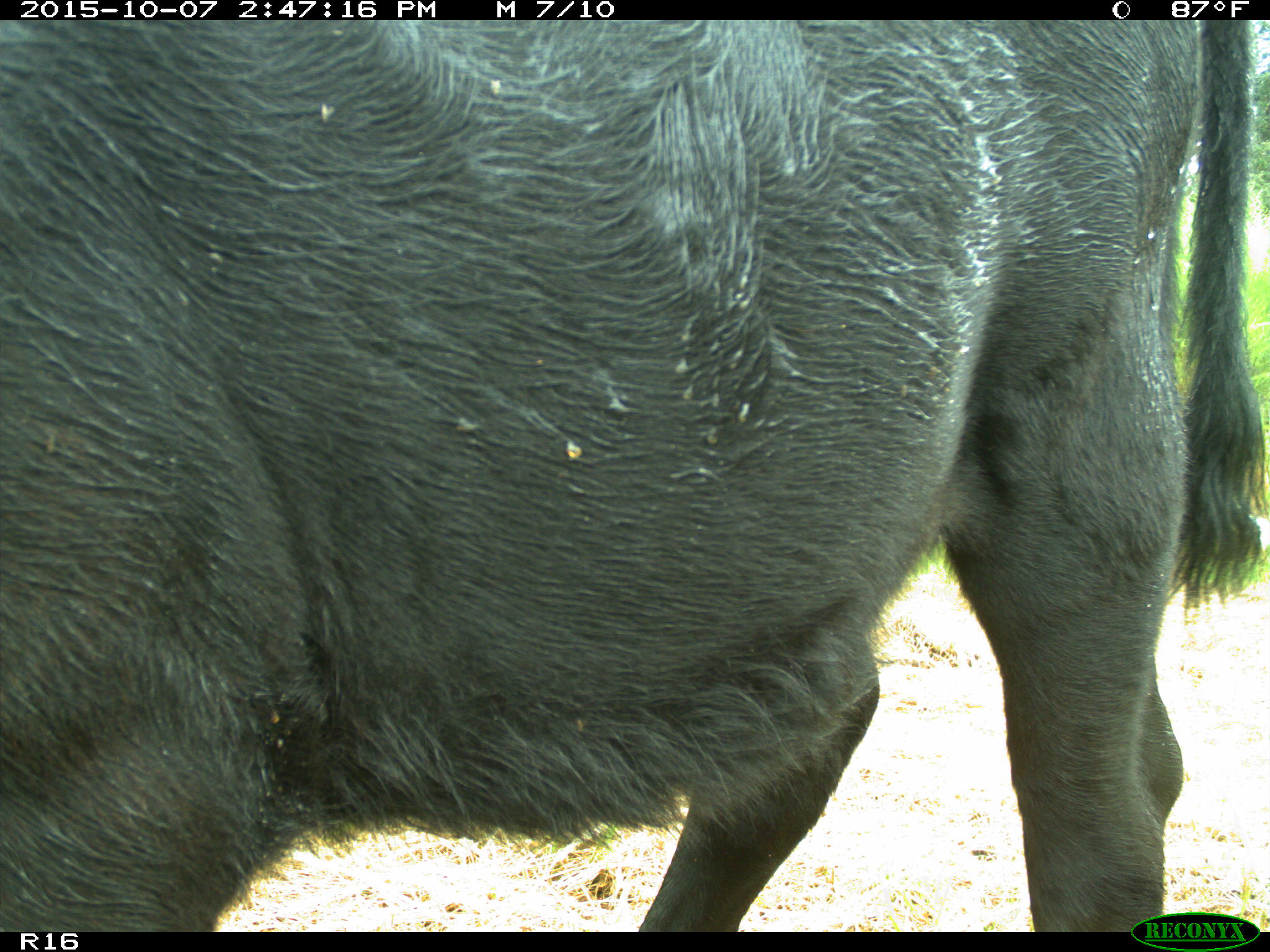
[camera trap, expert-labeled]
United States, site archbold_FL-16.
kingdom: Animalia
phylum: Chordata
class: Mammalia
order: Artiodactyla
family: Bovidae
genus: Bos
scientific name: Bos taurus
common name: domestic cow